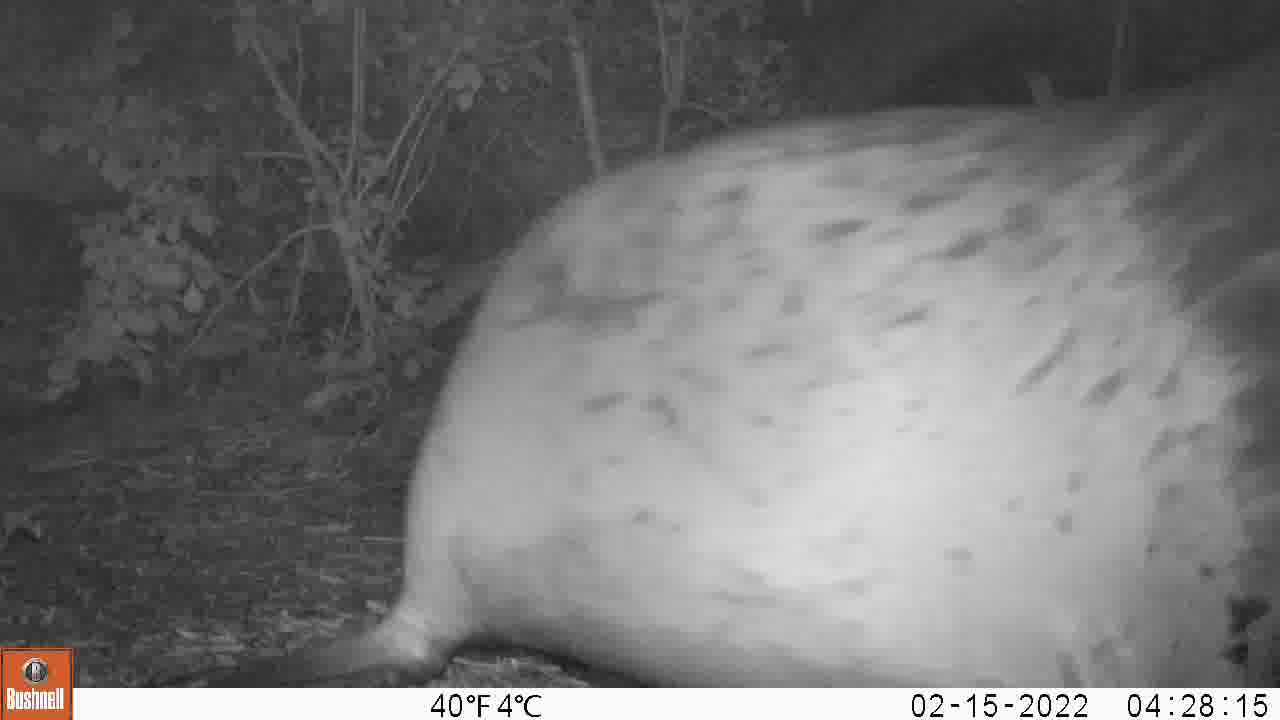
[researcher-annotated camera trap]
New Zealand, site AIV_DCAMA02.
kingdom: Animalia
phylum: Chordata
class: Mammalia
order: Carnivora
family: Otariidae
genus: Phocarctos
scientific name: Phocarctos hookeri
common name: new zealand sea lion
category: sealion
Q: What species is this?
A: Sealion (new zealand sea lion) (Phocarctos hookeri).